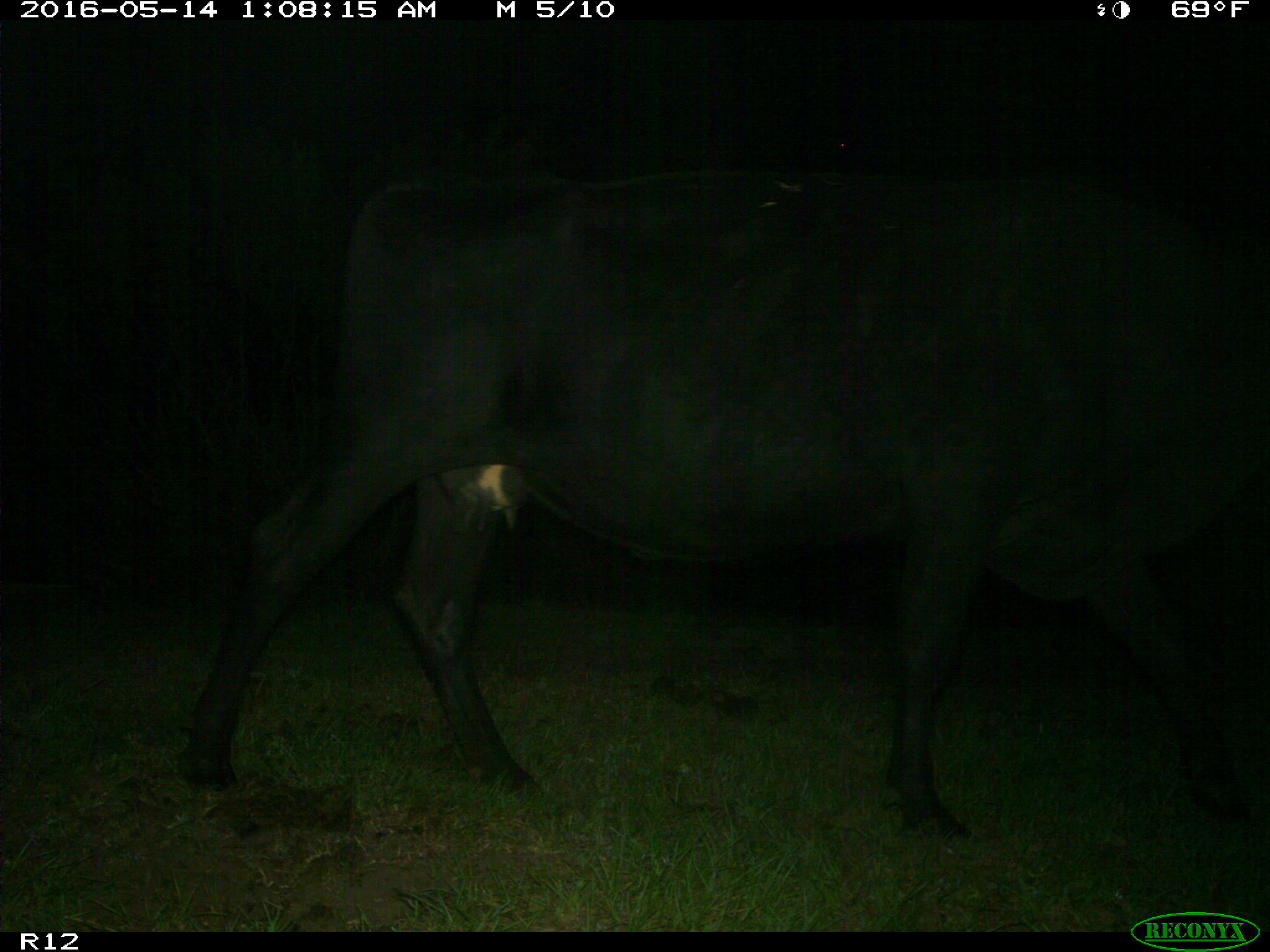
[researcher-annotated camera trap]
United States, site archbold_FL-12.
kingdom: Animalia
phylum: Chordata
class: Mammalia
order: Artiodactyla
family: Bovidae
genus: Bos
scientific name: Bos taurus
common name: domestic cow